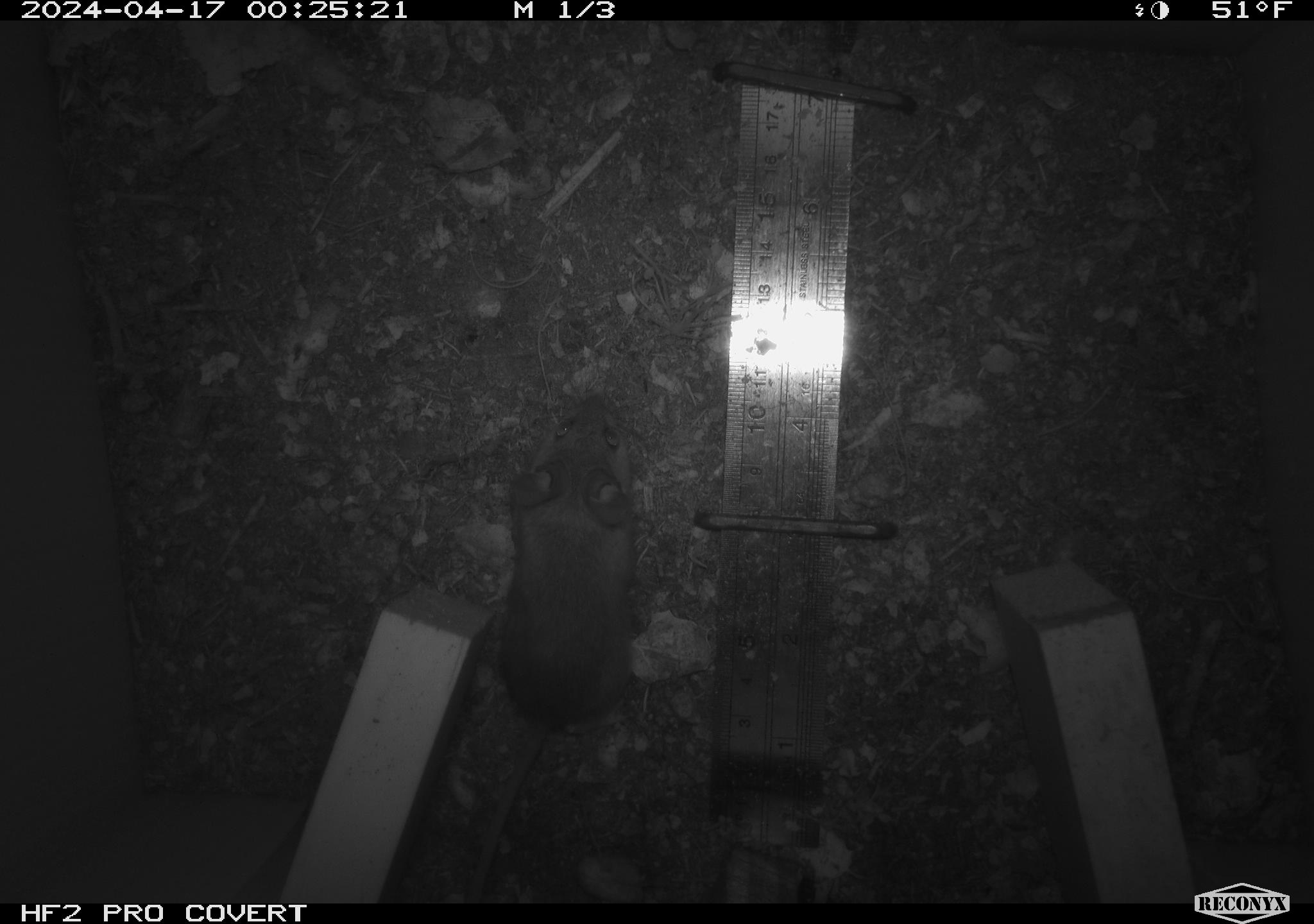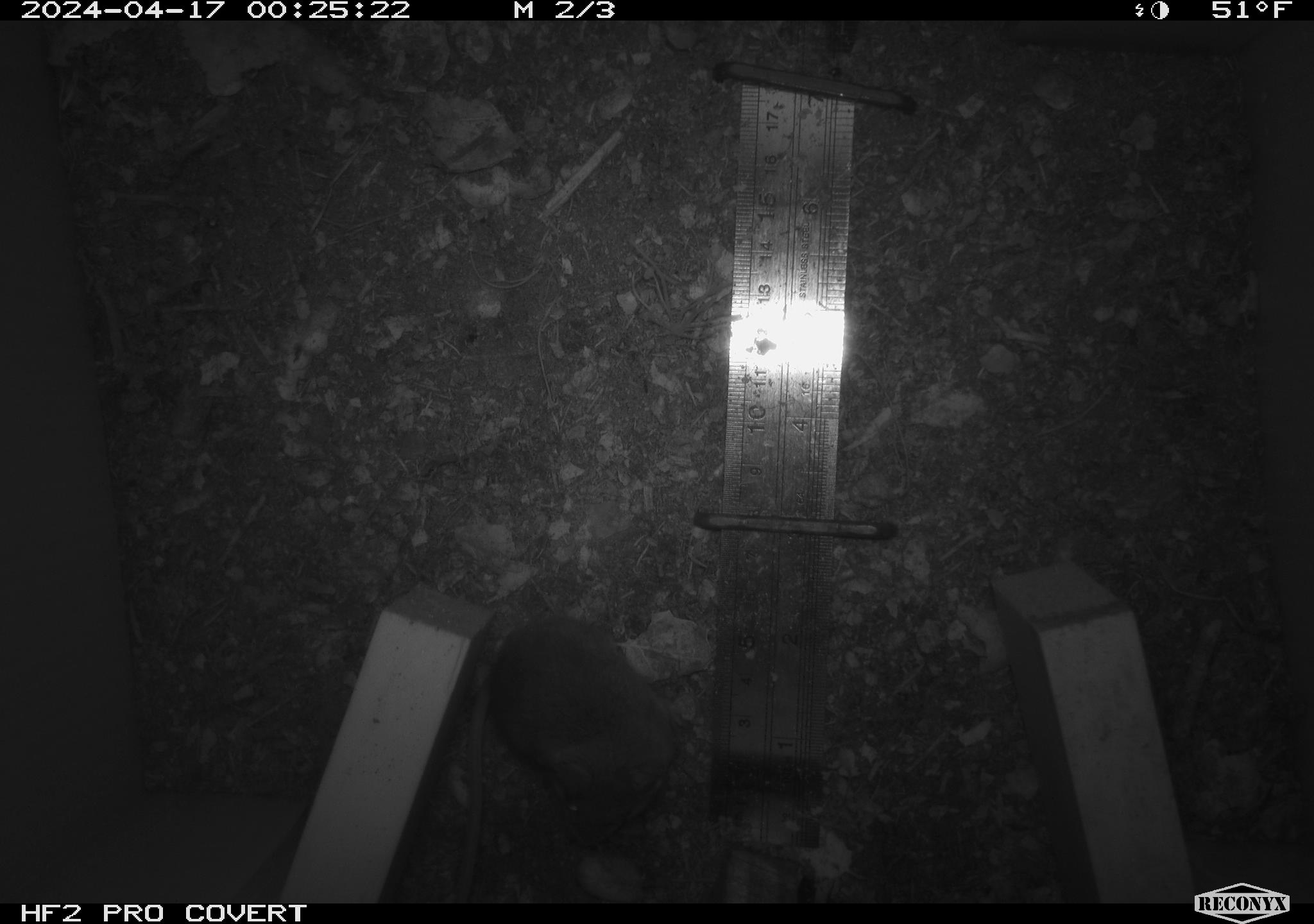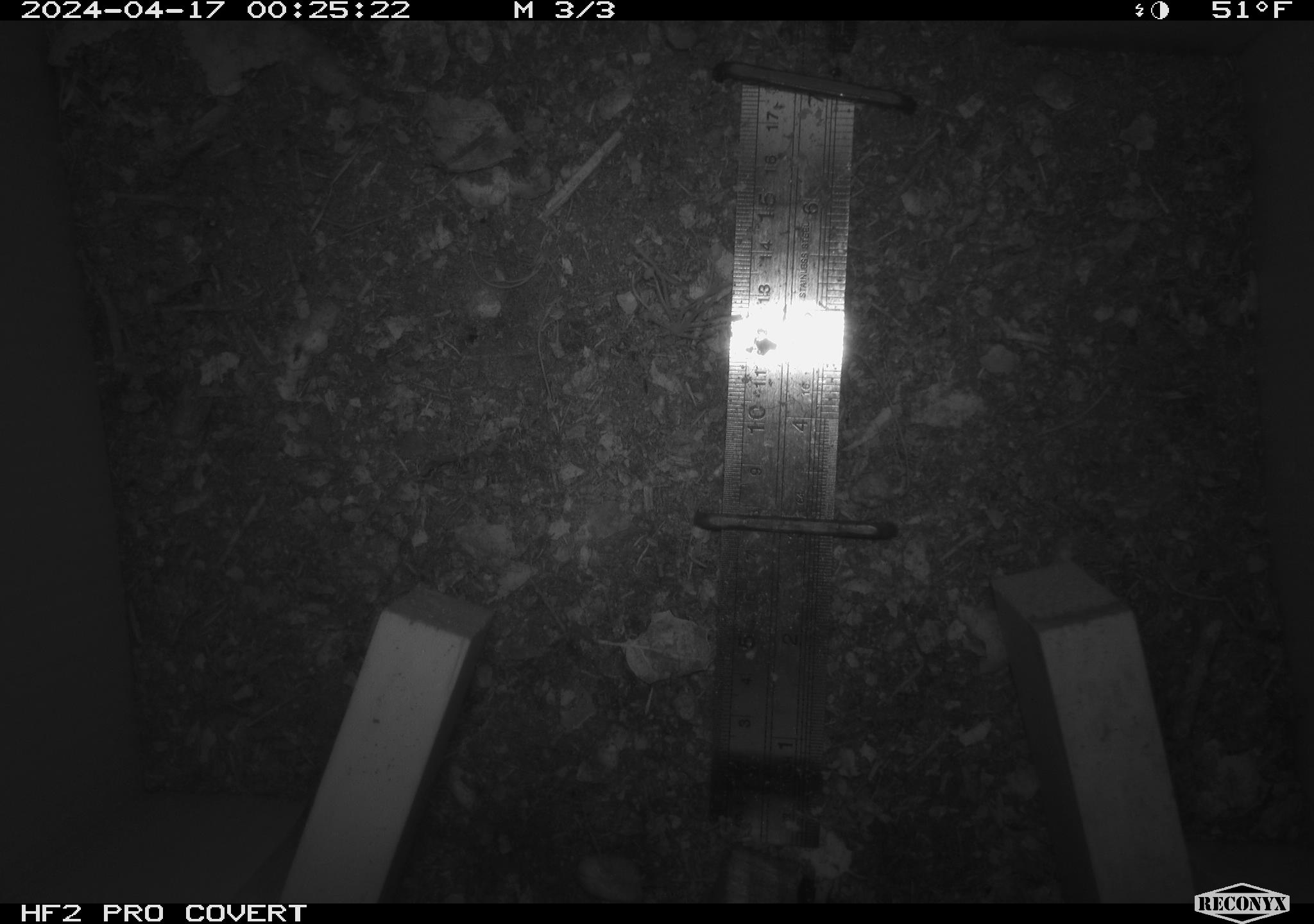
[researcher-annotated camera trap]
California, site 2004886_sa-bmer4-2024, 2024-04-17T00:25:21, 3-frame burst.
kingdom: Animalia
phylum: Chordata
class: Mammalia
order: Rodentia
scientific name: Rodentia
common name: mouse species